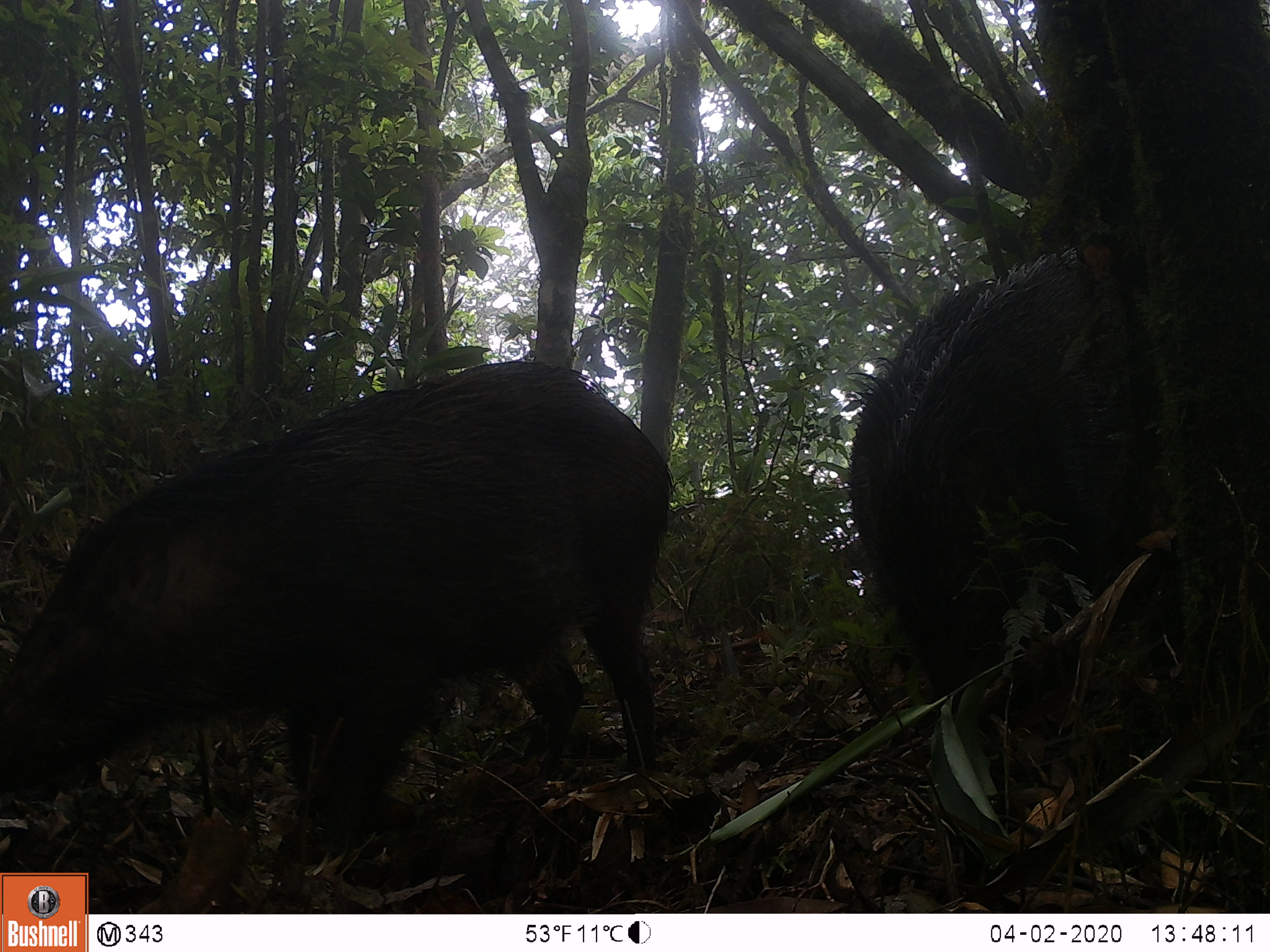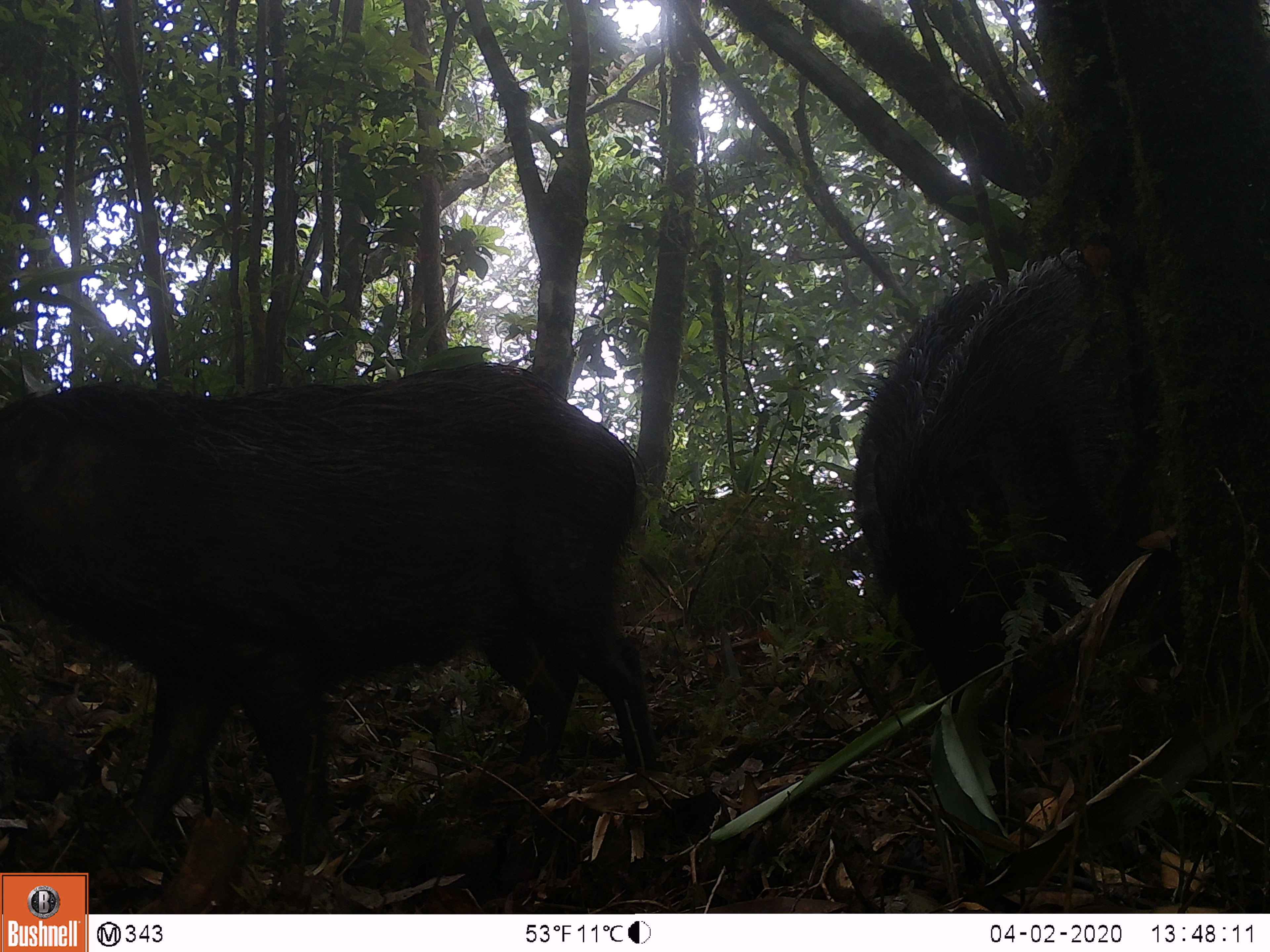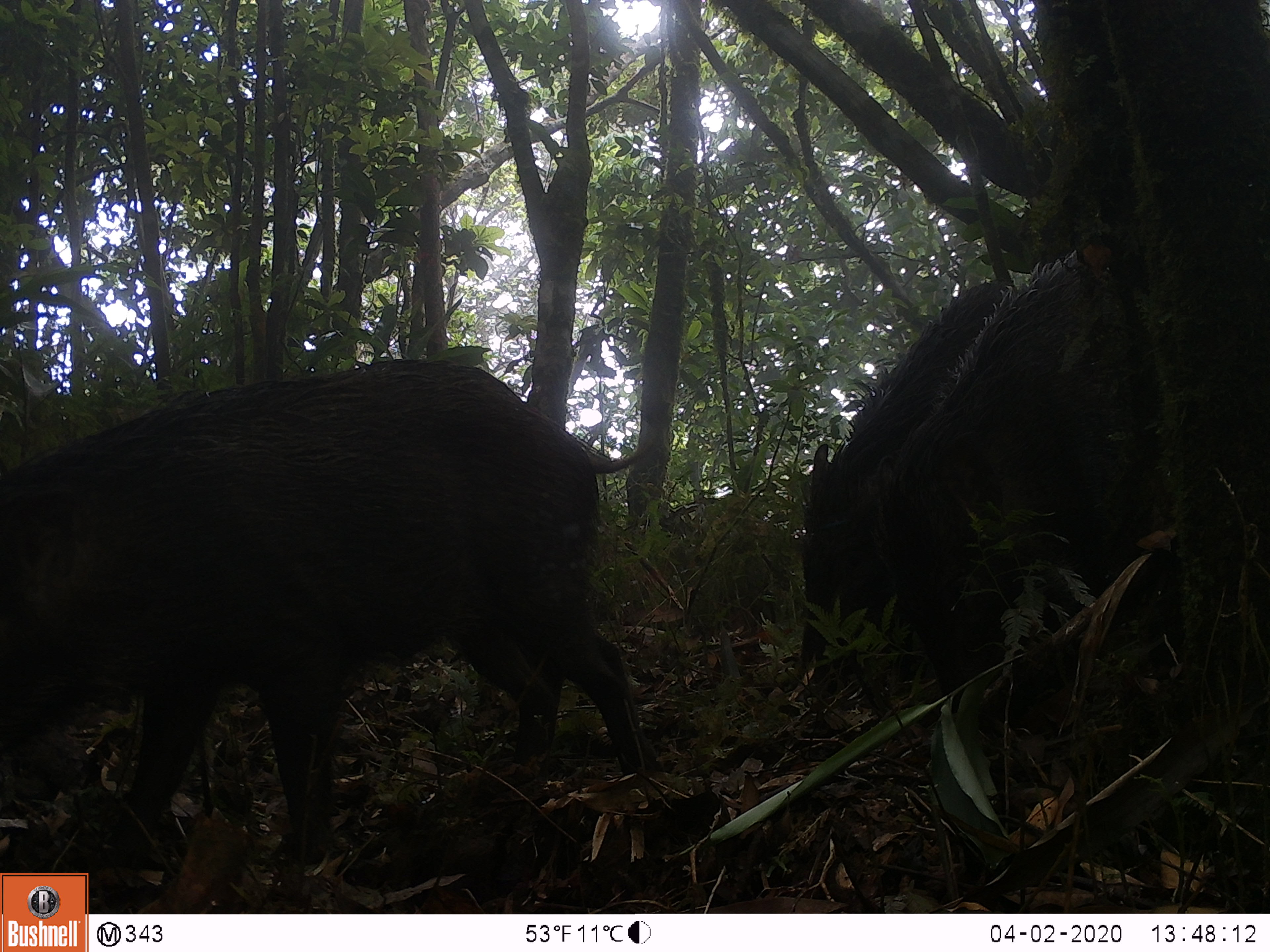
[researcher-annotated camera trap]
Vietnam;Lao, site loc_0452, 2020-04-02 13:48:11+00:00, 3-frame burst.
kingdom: Animalia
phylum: Chordata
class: Mammalia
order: Artiodactyla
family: Suidae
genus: Sus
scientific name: Sus scrofa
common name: eurasian wild pig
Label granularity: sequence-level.